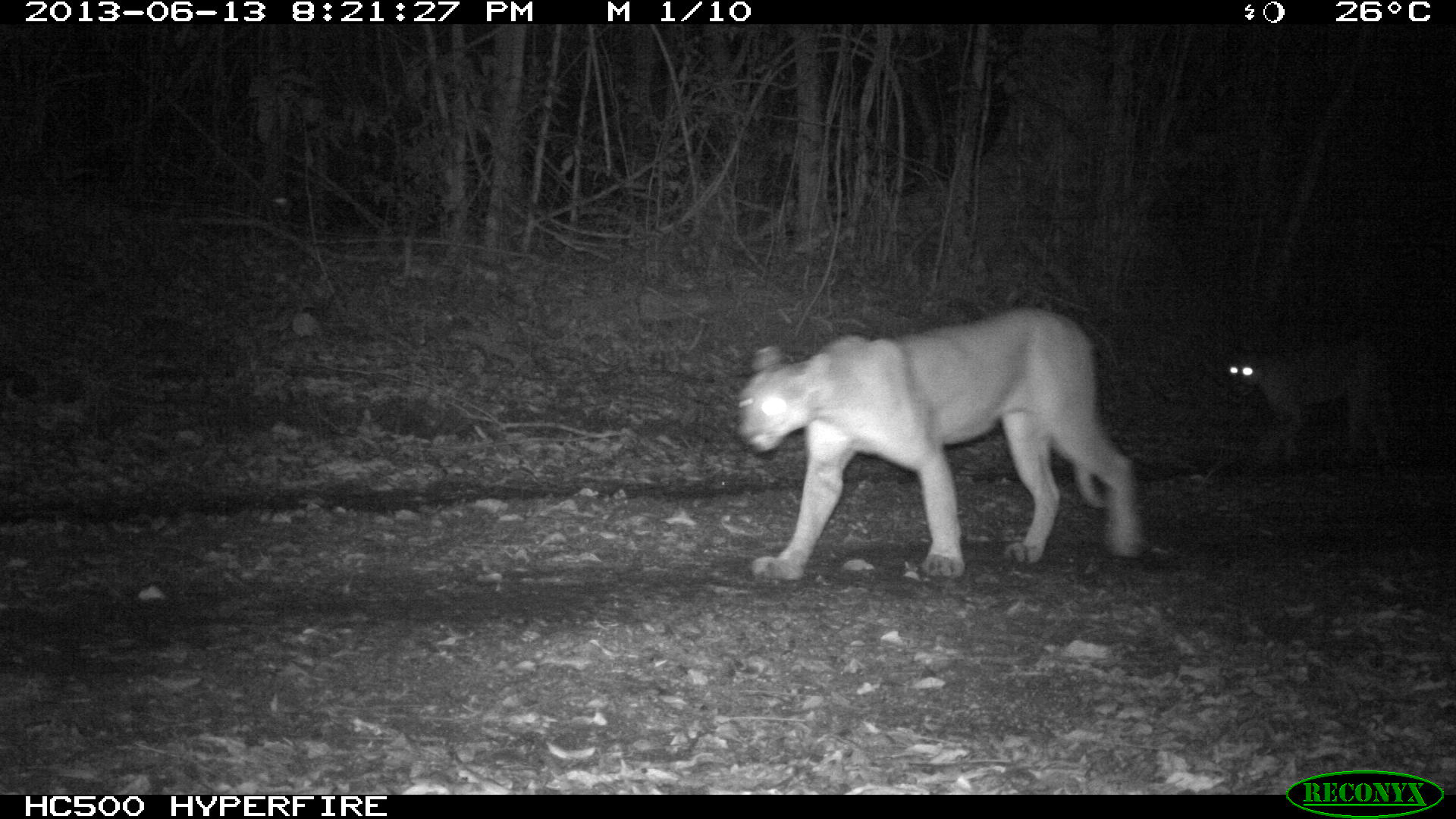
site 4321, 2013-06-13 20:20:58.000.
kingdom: Animalia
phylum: Chordata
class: Mammalia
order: Carnivora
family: Felidae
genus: Puma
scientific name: Puma concolor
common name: mountain lion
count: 2